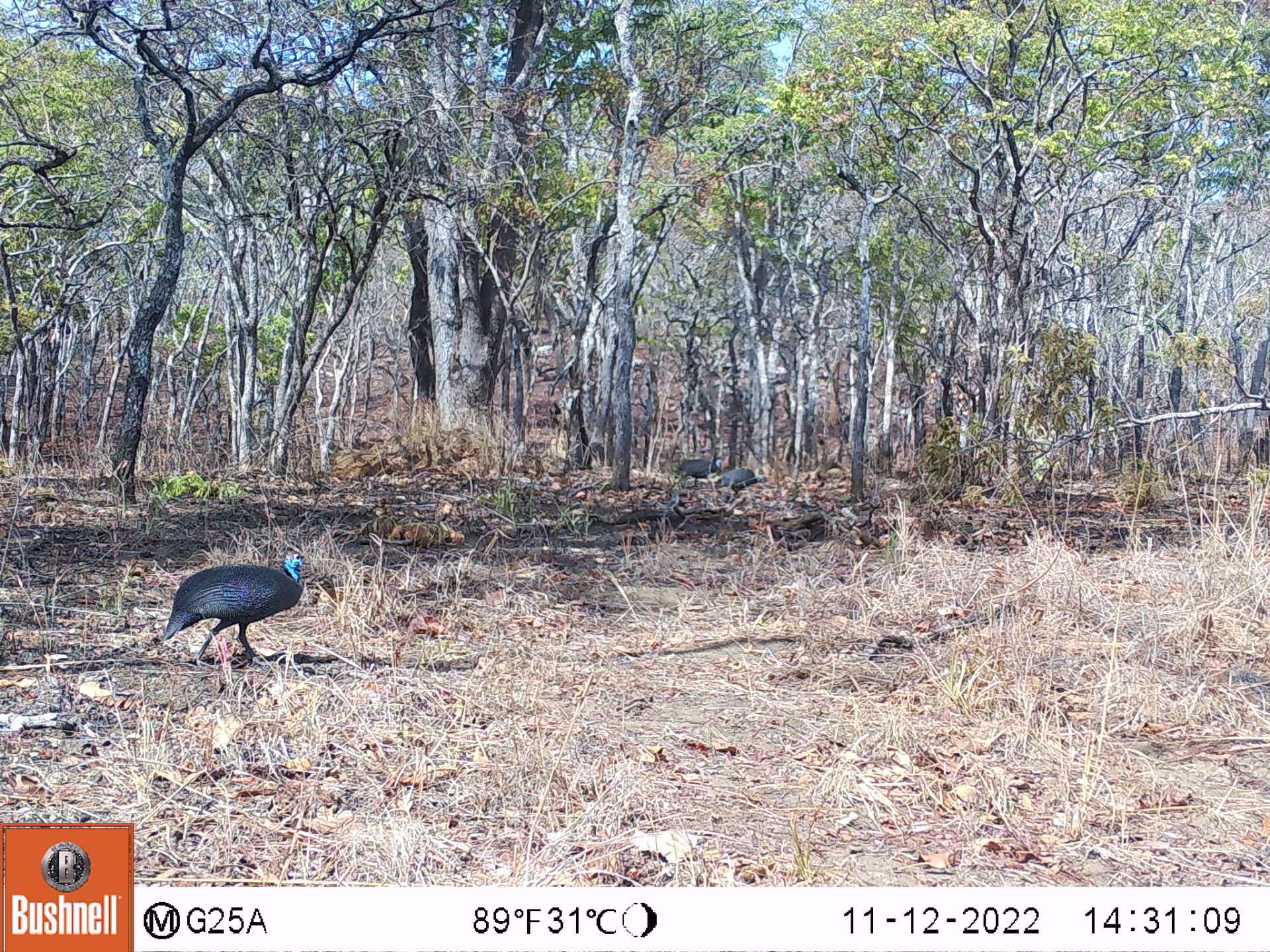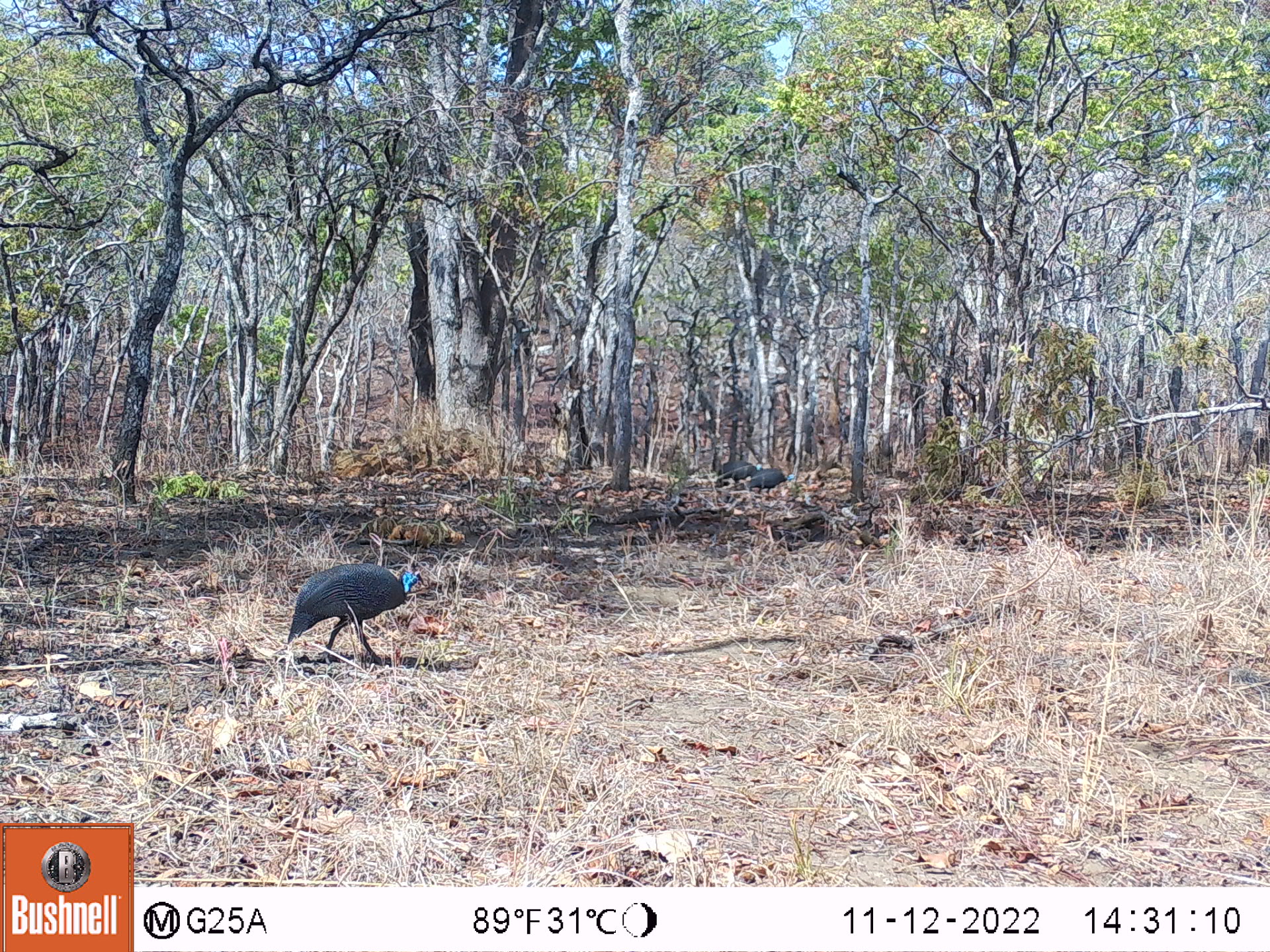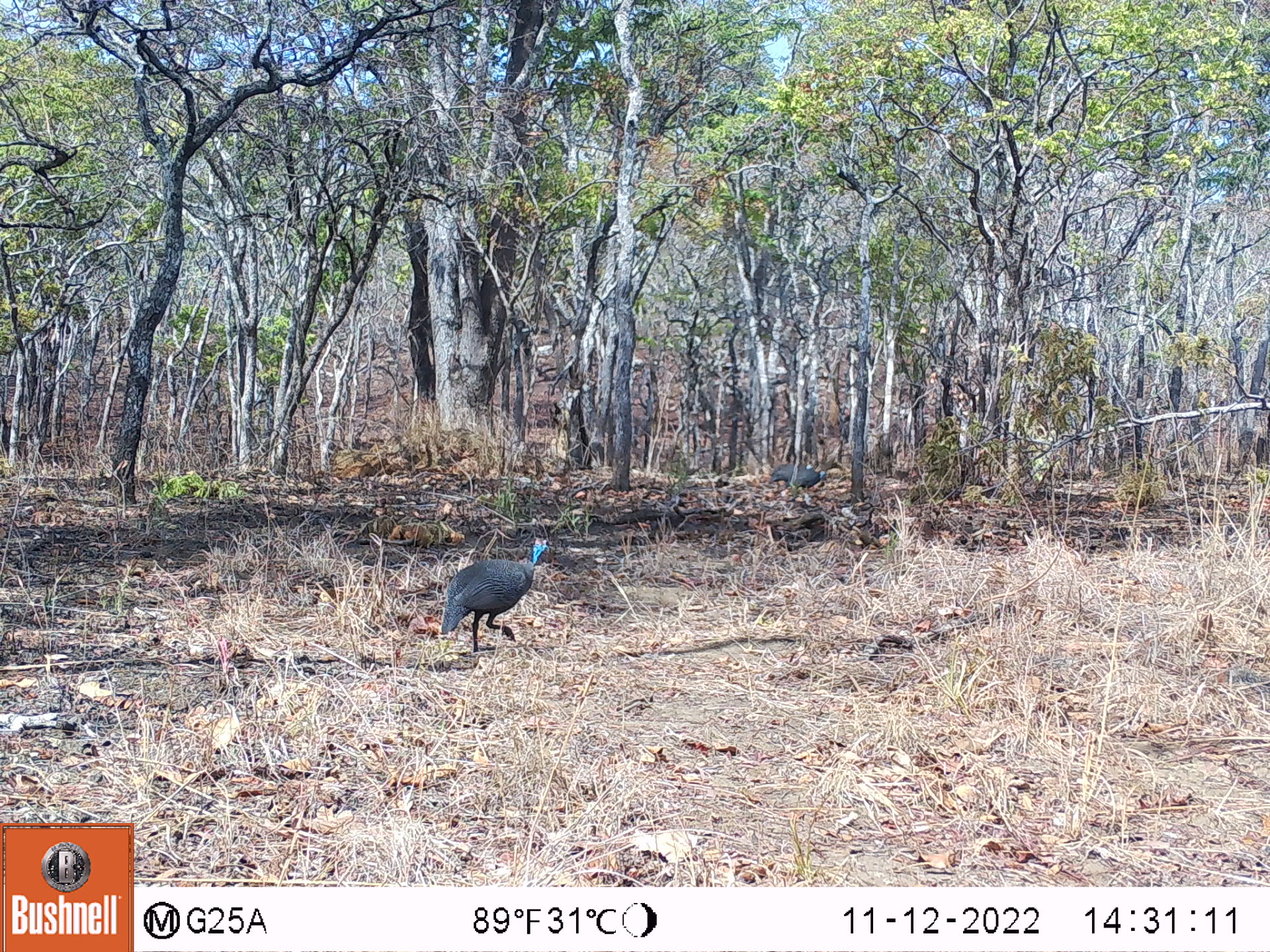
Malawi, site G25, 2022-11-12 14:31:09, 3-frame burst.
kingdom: Animalia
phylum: Chordata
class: Aves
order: Galliformes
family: Numididae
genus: Numida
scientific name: Numida meleagris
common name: helmeted guineafowl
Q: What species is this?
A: Helmeted guineafowl (Numida meleagris).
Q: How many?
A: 3.